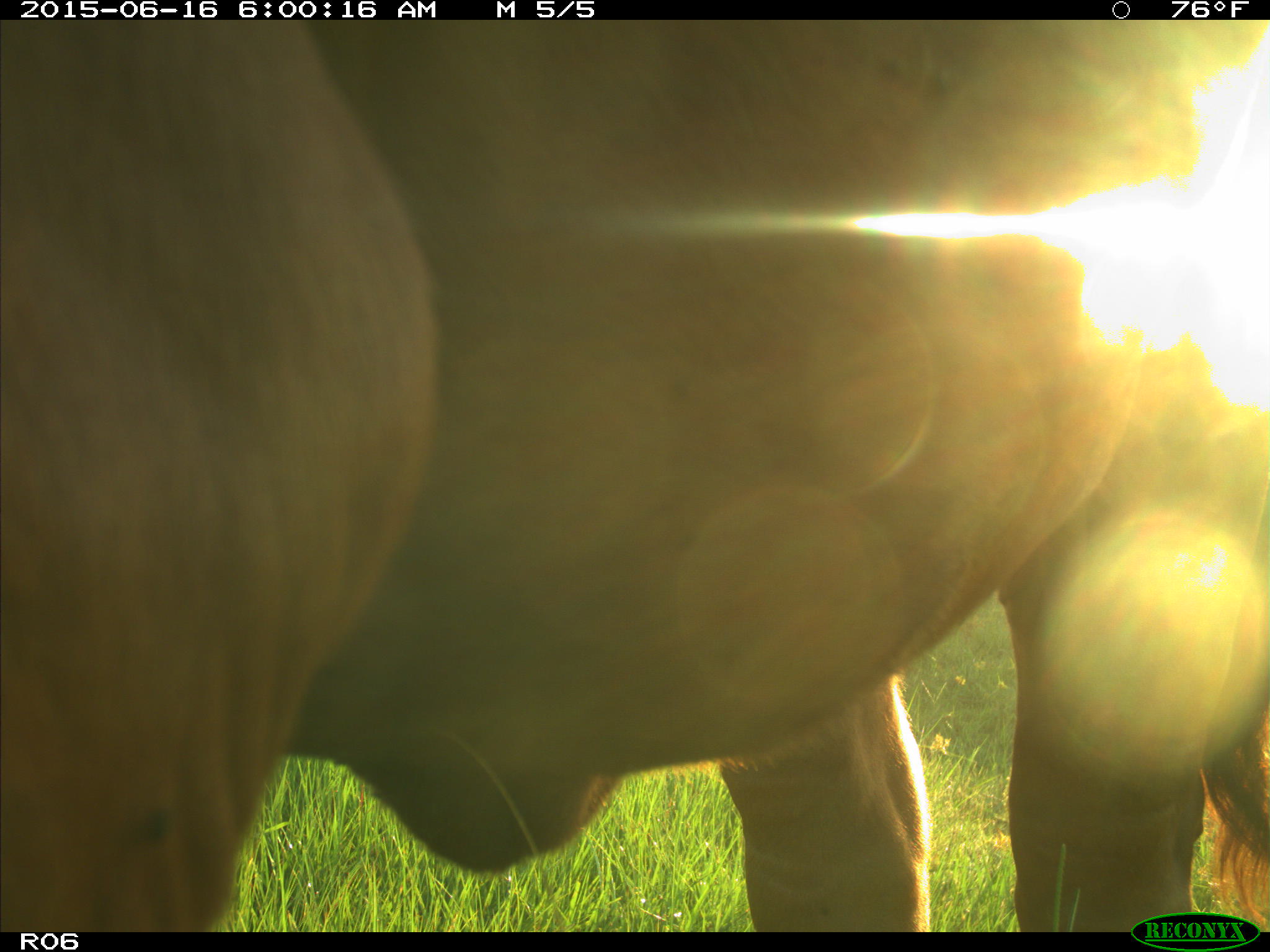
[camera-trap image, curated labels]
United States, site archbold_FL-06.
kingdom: Animalia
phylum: Chordata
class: Mammalia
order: Artiodactyla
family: Bovidae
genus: Bos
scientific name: Bos taurus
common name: domestic cow